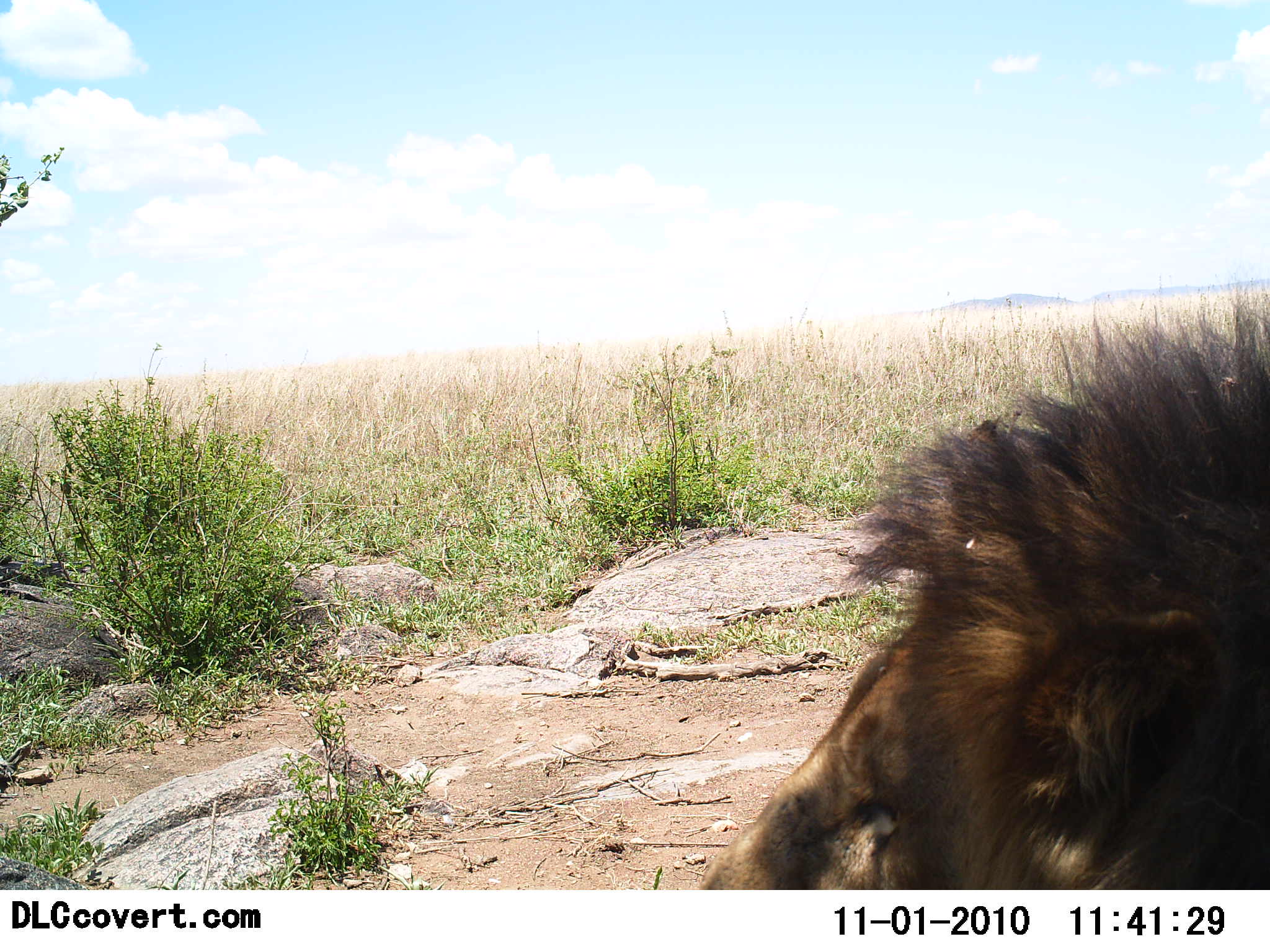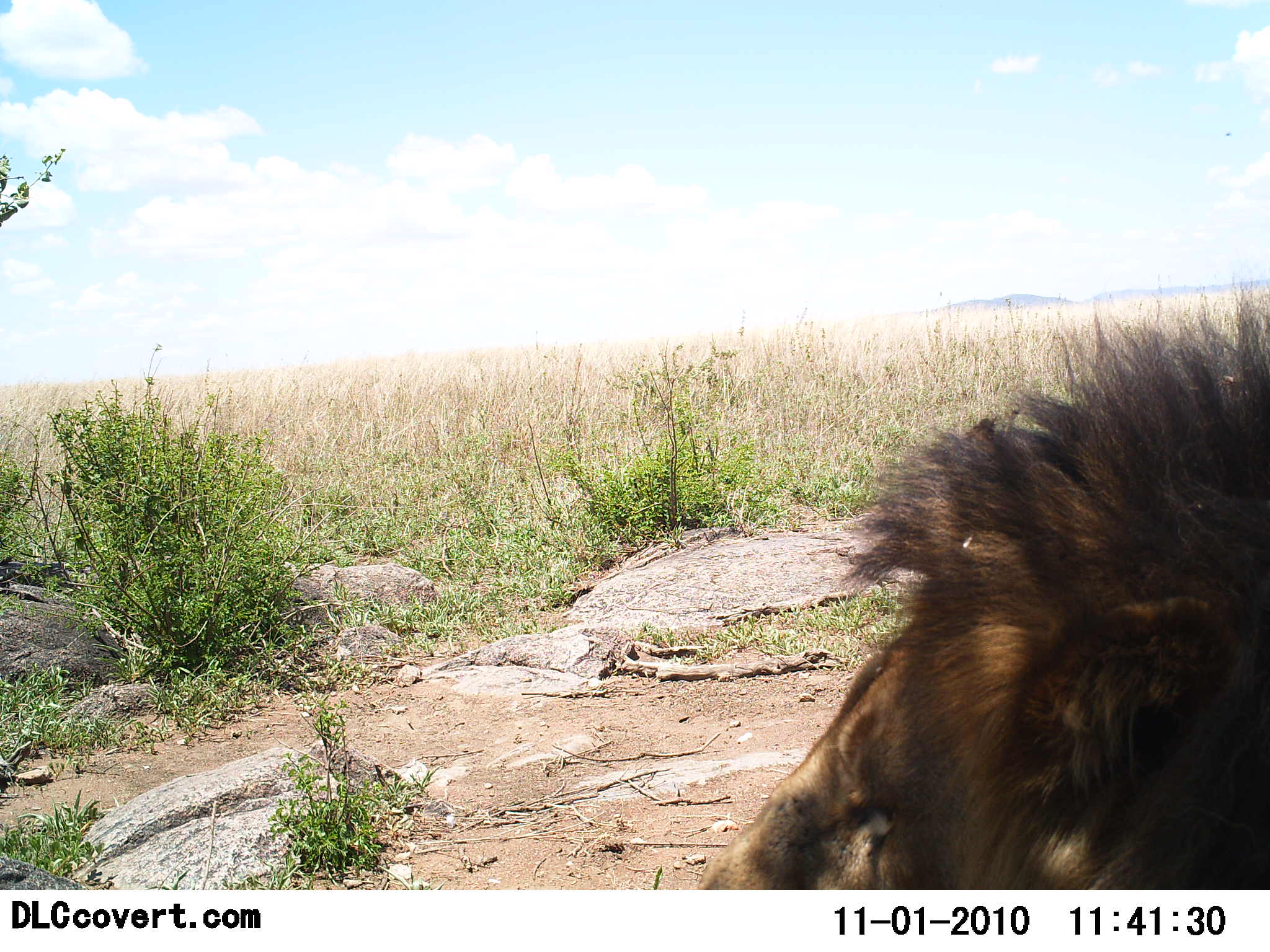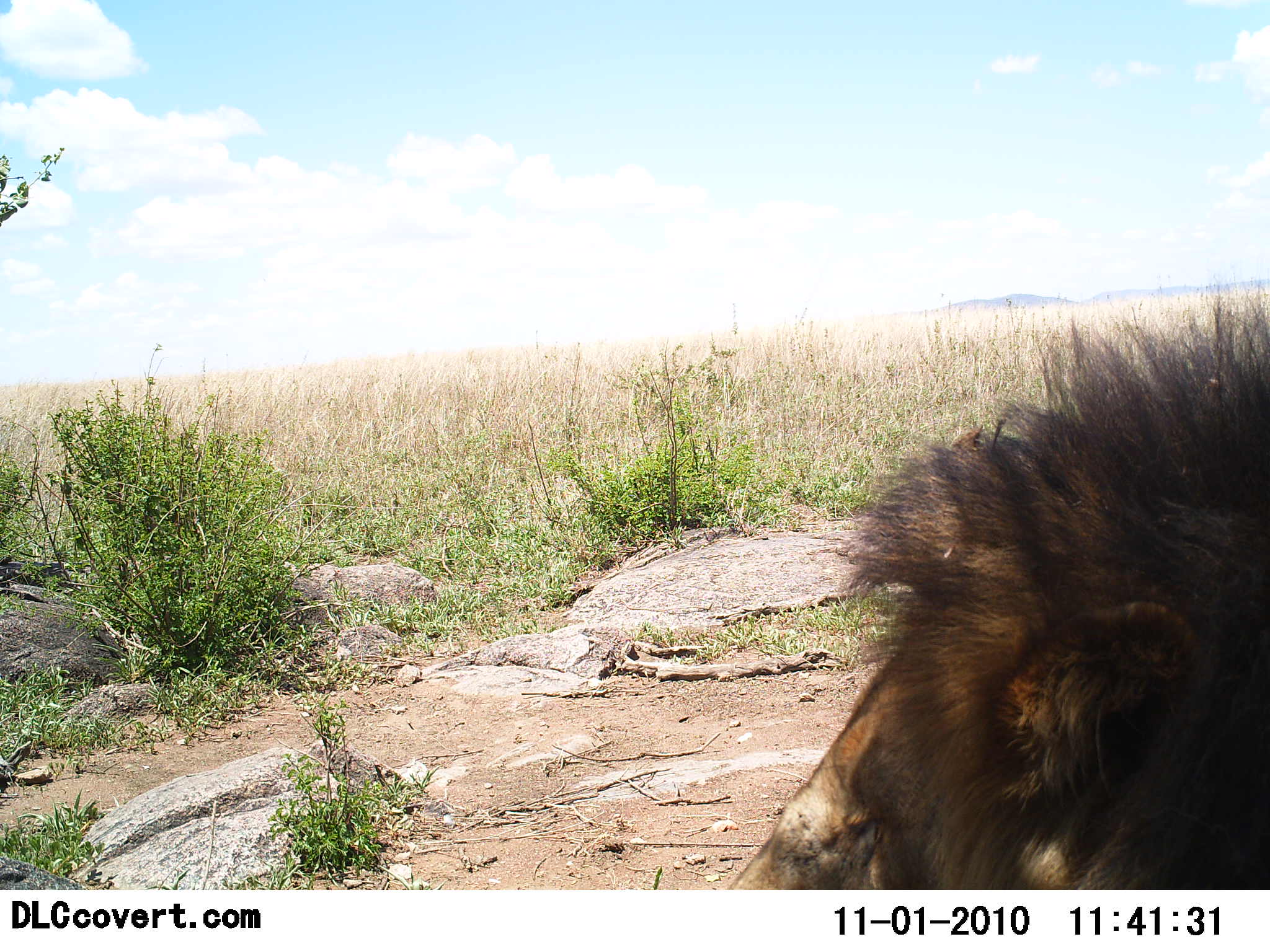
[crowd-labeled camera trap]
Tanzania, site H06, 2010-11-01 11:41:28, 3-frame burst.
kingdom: Animalia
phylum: Chordata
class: Mammalia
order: Carnivora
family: Felidae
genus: Panthera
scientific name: Panthera leo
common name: lion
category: lionmale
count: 1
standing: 9%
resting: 91%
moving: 0%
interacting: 0%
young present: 0%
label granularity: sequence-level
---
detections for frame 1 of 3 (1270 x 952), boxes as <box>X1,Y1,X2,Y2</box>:
animal: <box>692,294,1270,886</box>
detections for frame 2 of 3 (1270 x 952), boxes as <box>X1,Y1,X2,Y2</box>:
animal: <box>693,304,1270,890</box>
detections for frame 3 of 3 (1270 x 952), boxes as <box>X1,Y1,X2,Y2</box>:
animal: <box>734,295,1270,885</box>